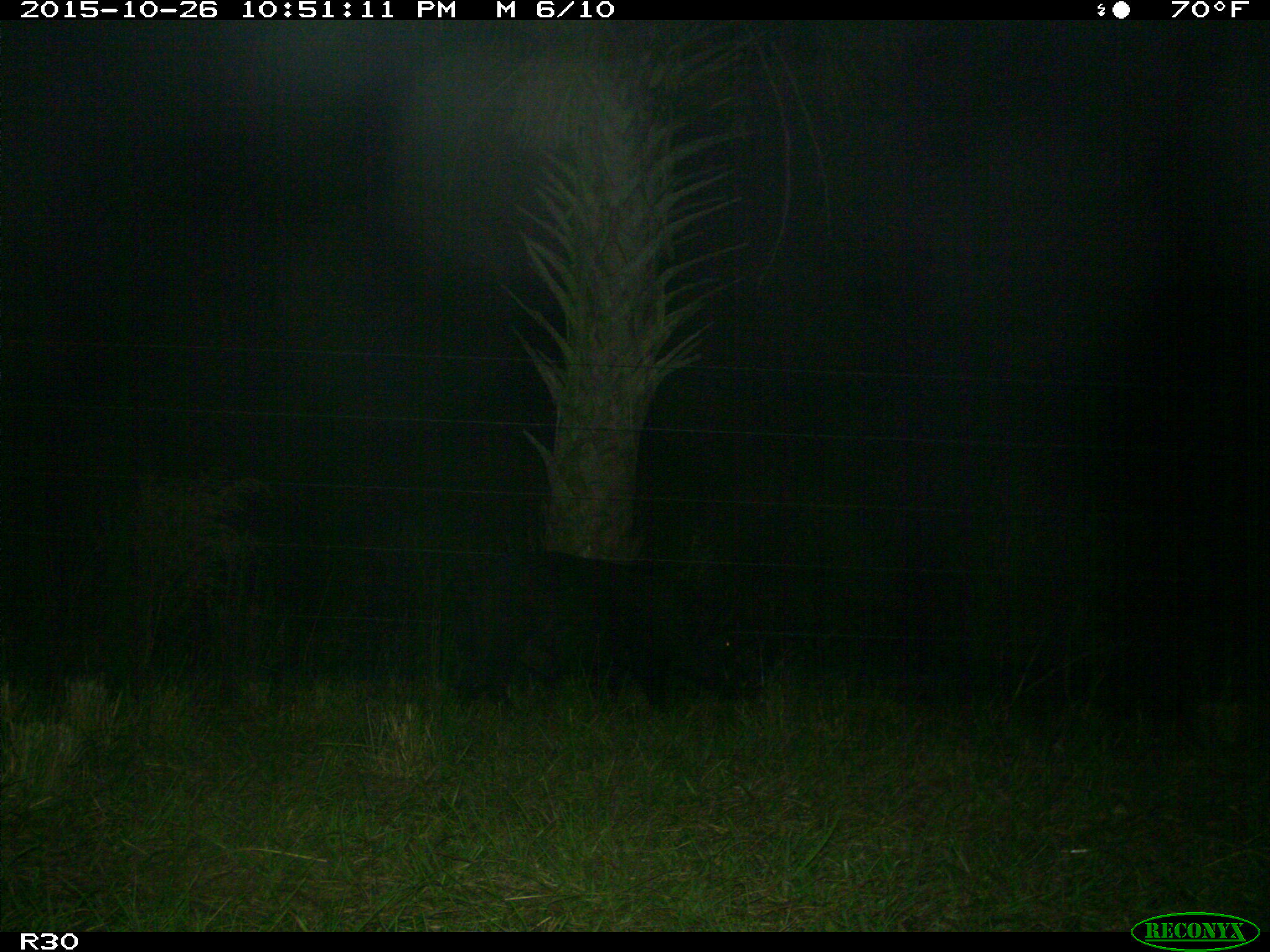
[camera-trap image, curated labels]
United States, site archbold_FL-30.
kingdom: Animalia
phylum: Chordata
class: Mammalia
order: Artiodactyla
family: Suidae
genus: Sus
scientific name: Sus scrofa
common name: wild boar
Sus scrofa (wild boar).